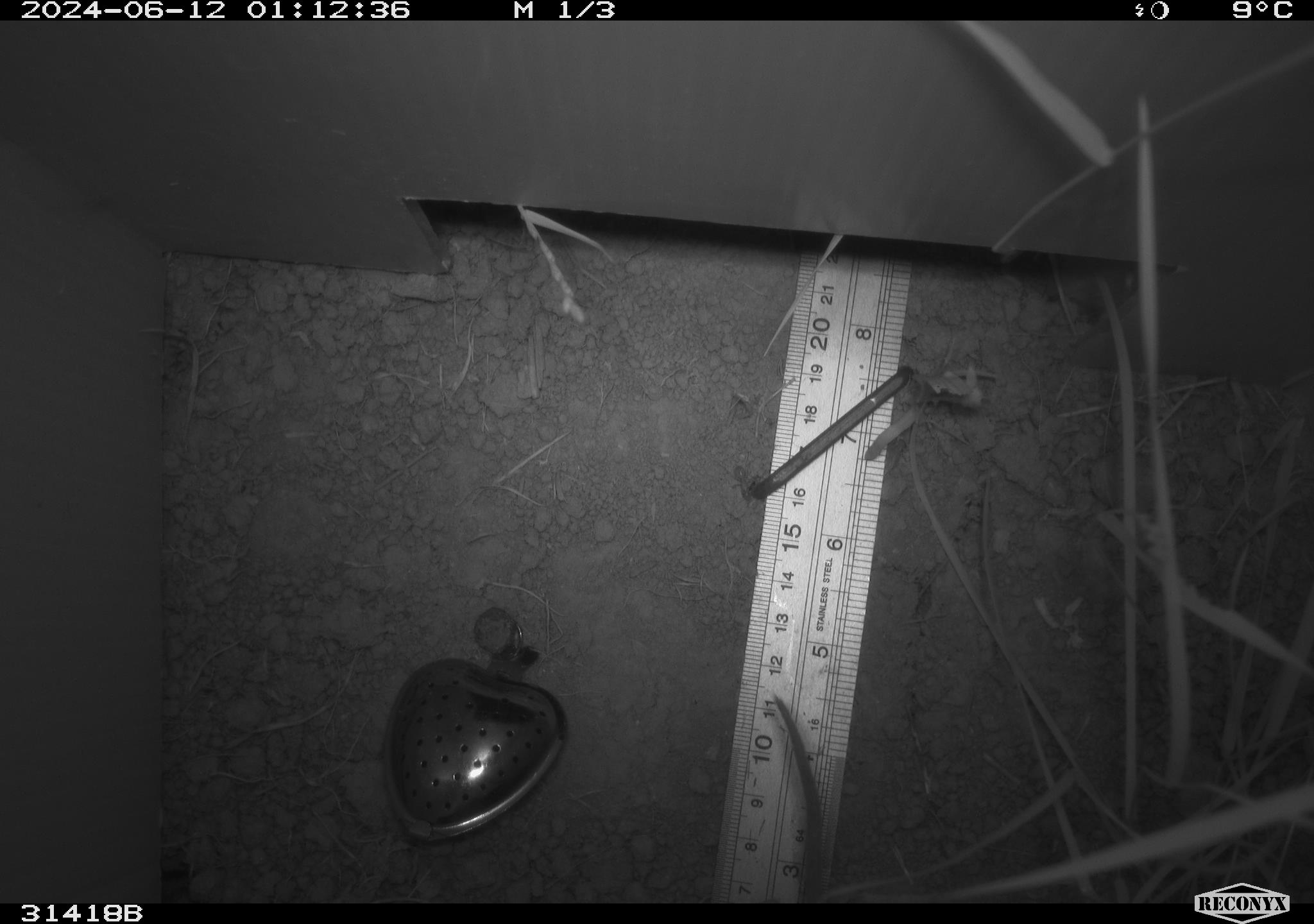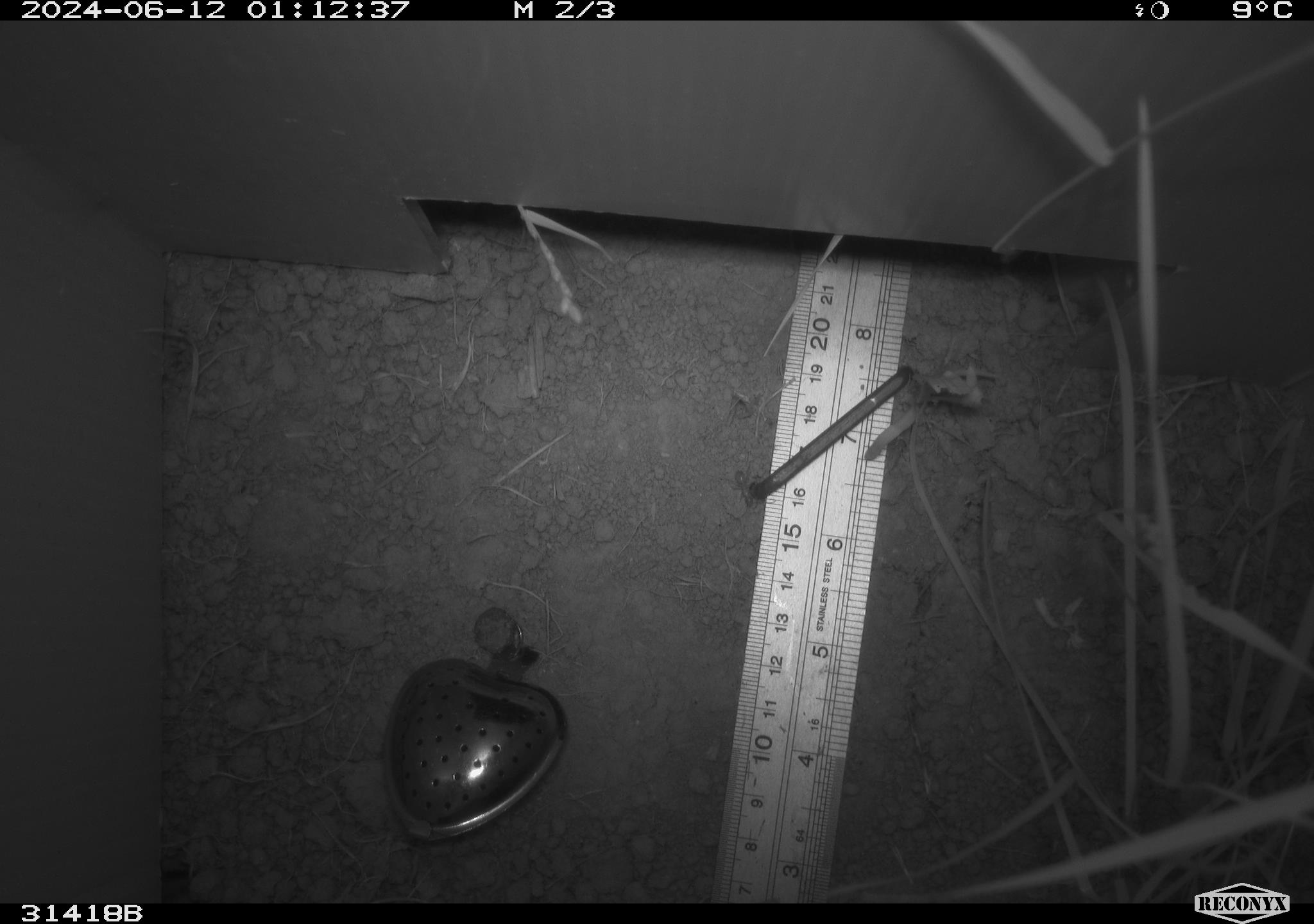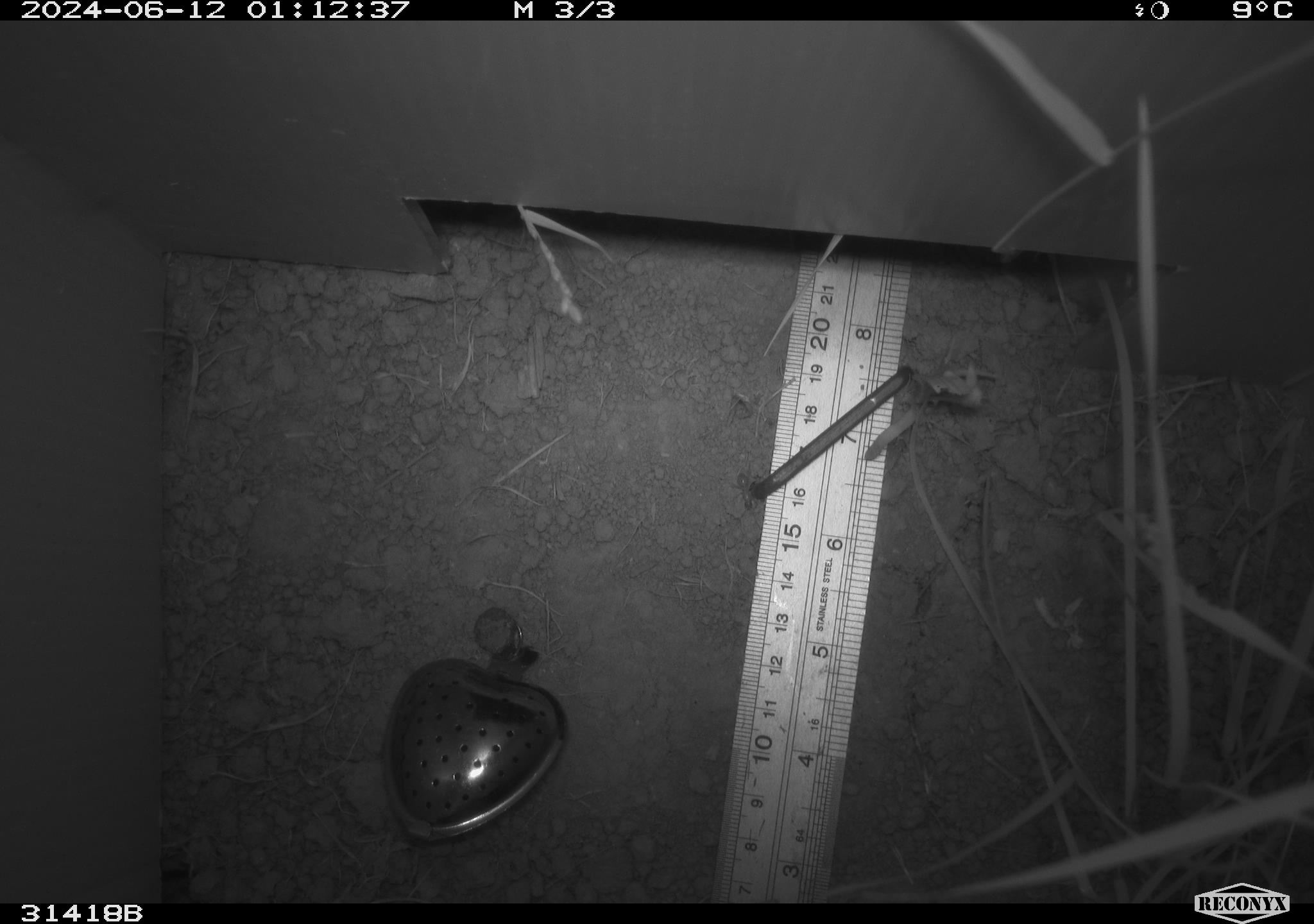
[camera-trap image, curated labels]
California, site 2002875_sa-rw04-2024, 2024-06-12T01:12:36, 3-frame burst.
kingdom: Animalia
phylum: Chordata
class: Mammalia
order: Rodentia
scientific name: Rodentia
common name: rodent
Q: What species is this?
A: Rodent (Rodentia).